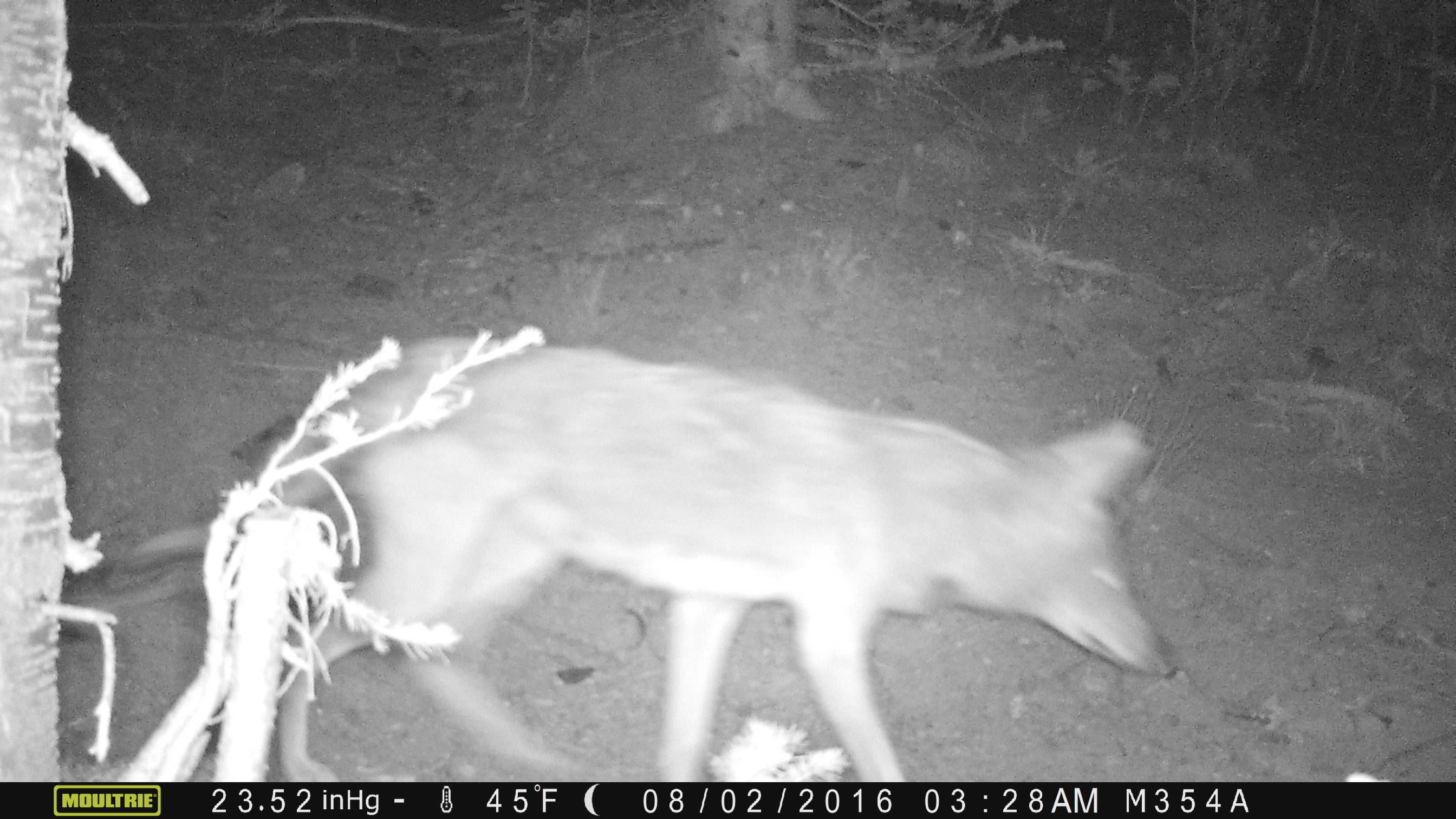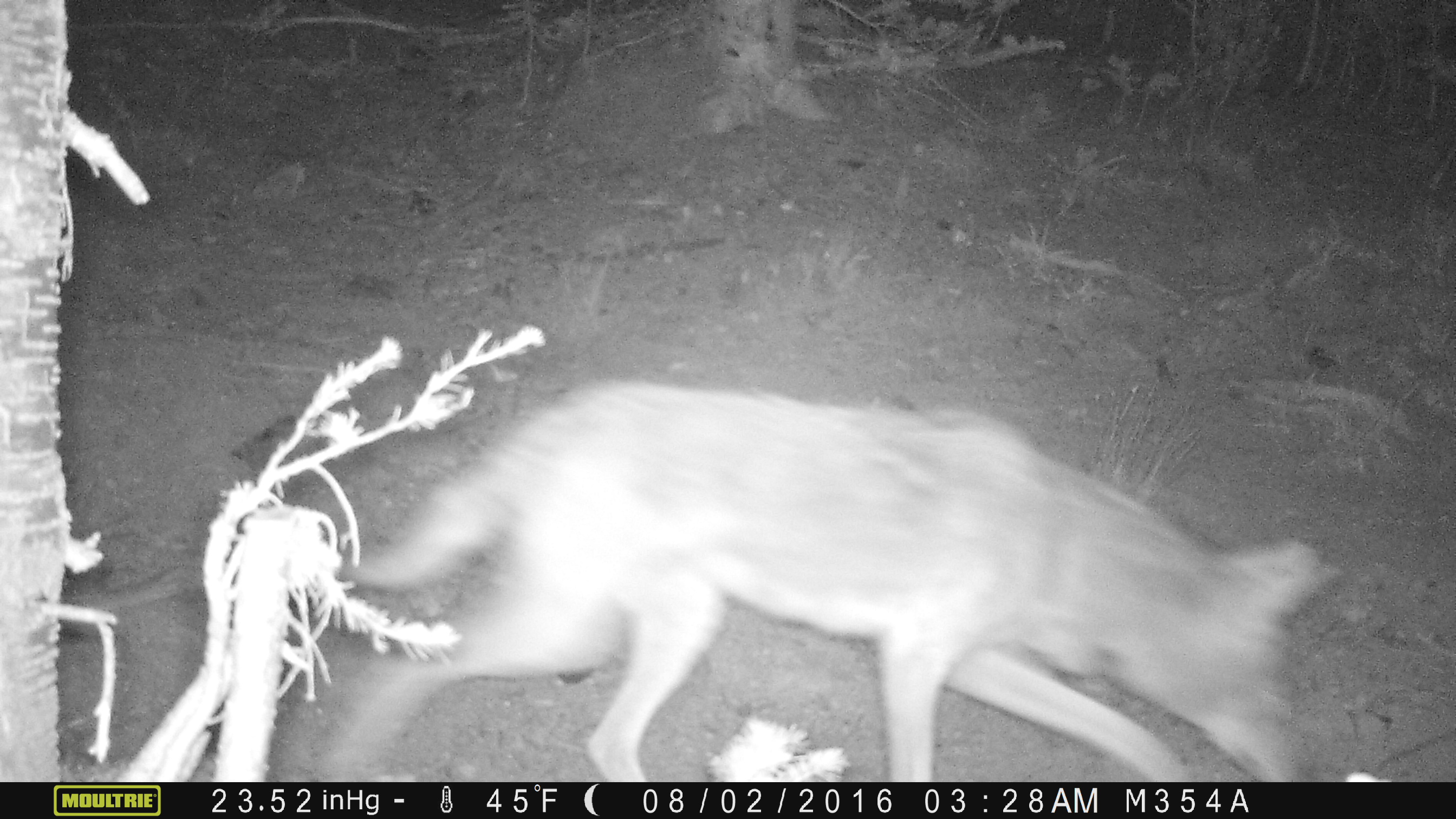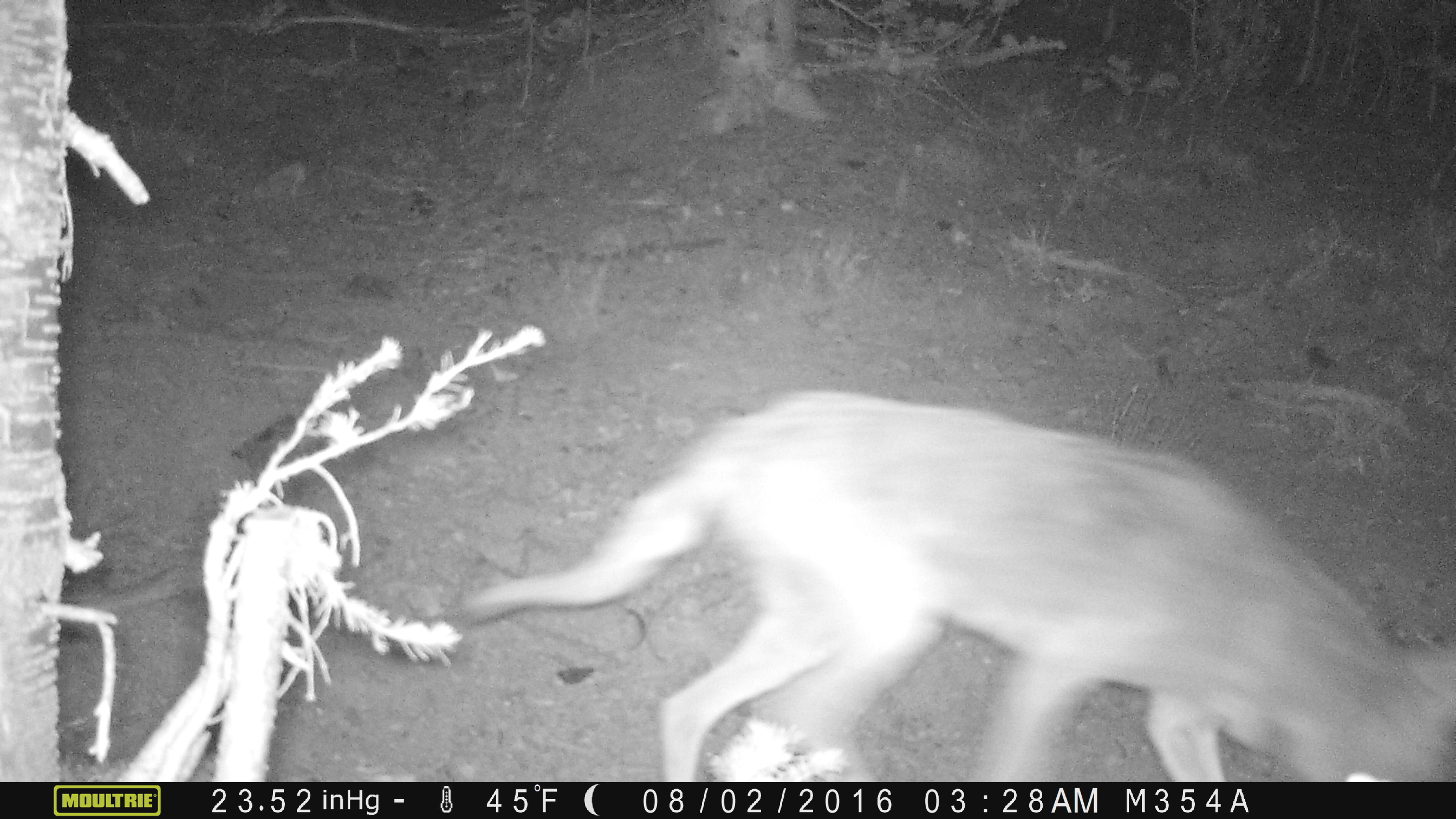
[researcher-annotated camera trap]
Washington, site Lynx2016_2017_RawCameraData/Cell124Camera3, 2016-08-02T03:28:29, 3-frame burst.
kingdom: Animalia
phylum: Chordata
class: Mammalia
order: Carnivora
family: Canidae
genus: Canis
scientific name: Canis latrans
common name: coyote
Canis latrans (coyote). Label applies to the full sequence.